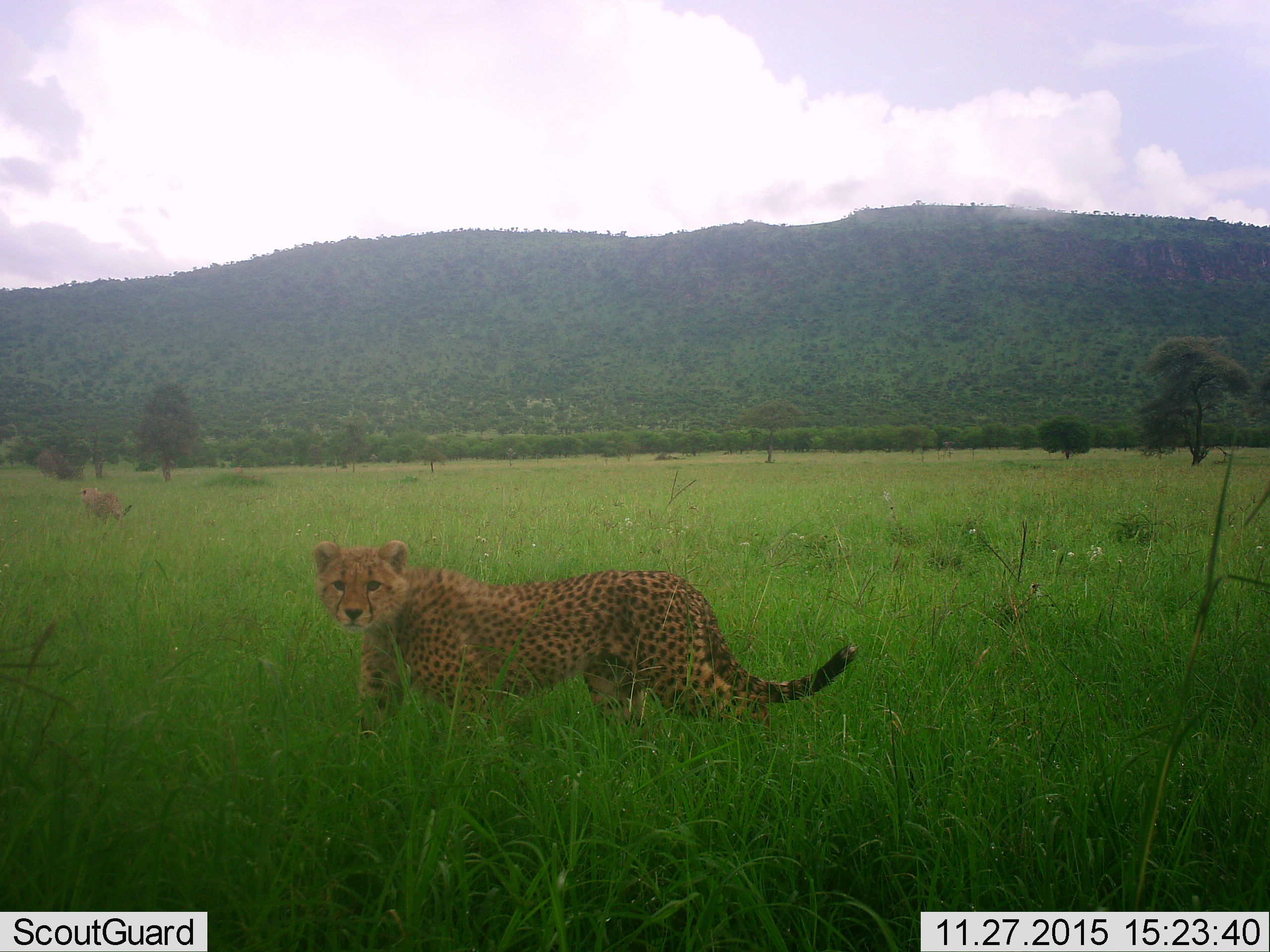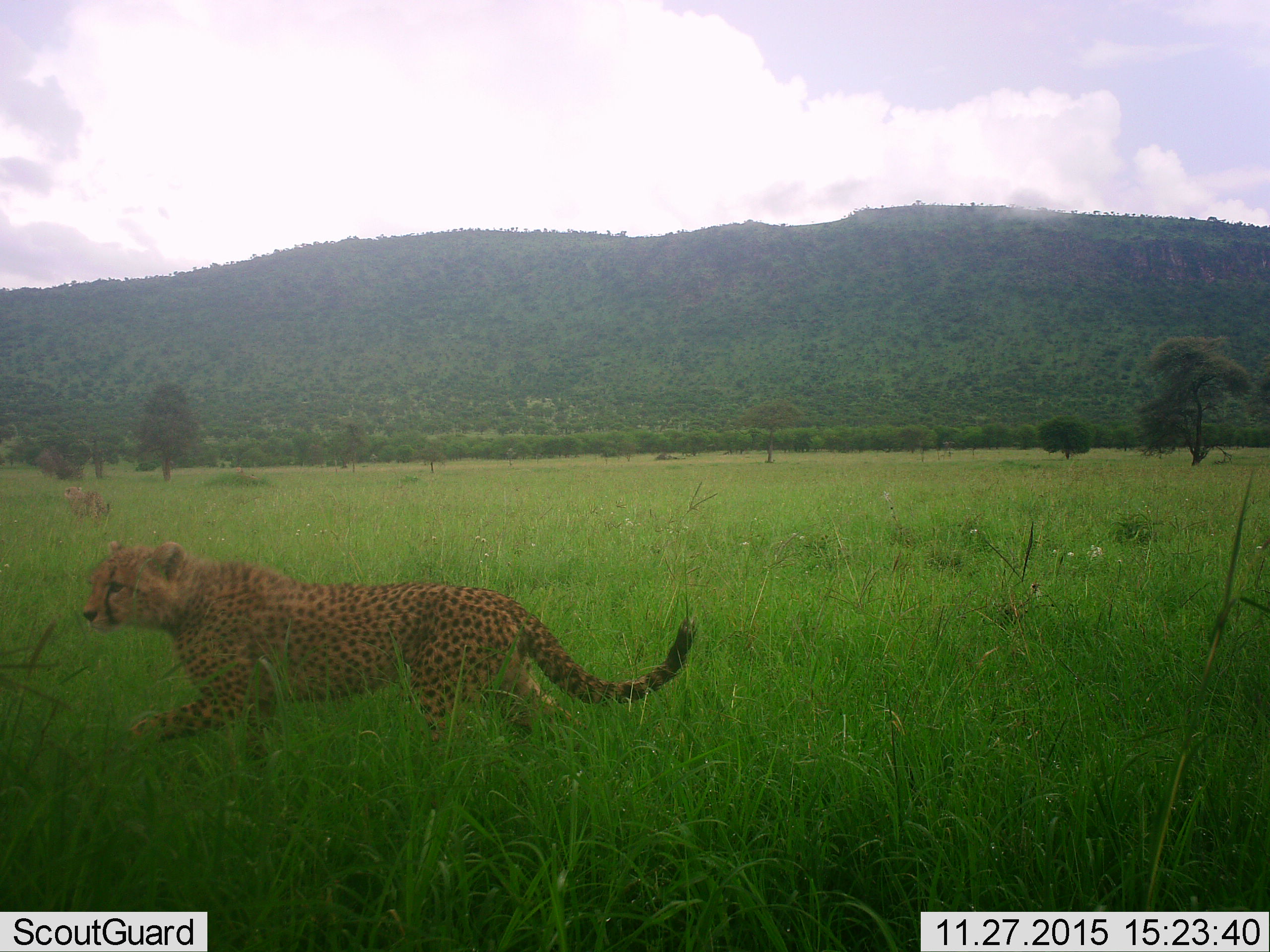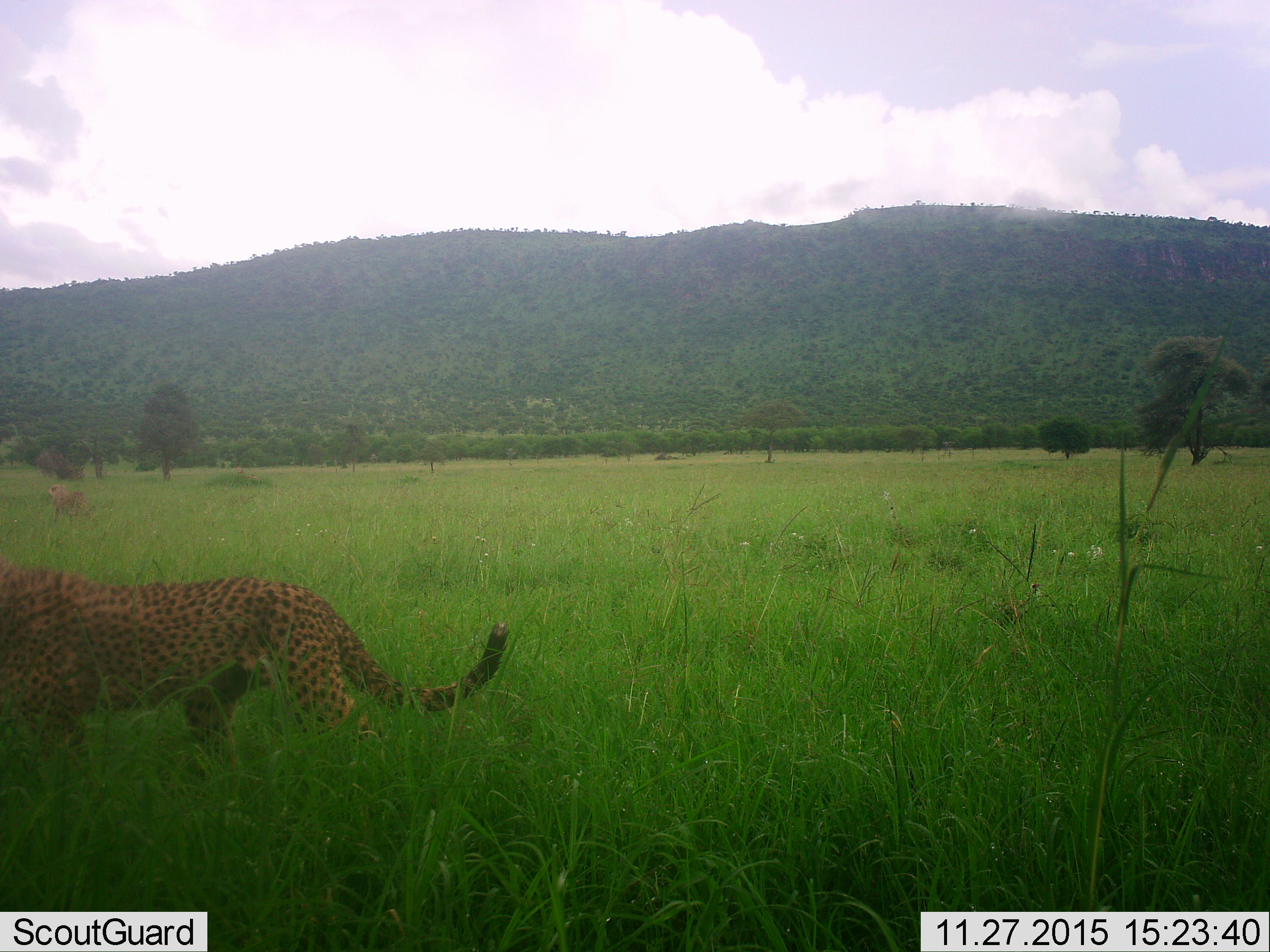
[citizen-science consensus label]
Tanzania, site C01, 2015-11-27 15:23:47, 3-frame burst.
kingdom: Animalia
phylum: Chordata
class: Mammalia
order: Carnivora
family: Felidae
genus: Acinonyx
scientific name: Acinonyx jubatus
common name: cheetah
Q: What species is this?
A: Cheetah (Acinonyx jubatus).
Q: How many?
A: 2.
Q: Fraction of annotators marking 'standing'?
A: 25%.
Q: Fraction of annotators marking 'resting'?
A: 0%.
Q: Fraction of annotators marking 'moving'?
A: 81%.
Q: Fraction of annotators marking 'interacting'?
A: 0%.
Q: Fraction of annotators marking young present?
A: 6%.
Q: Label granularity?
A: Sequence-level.